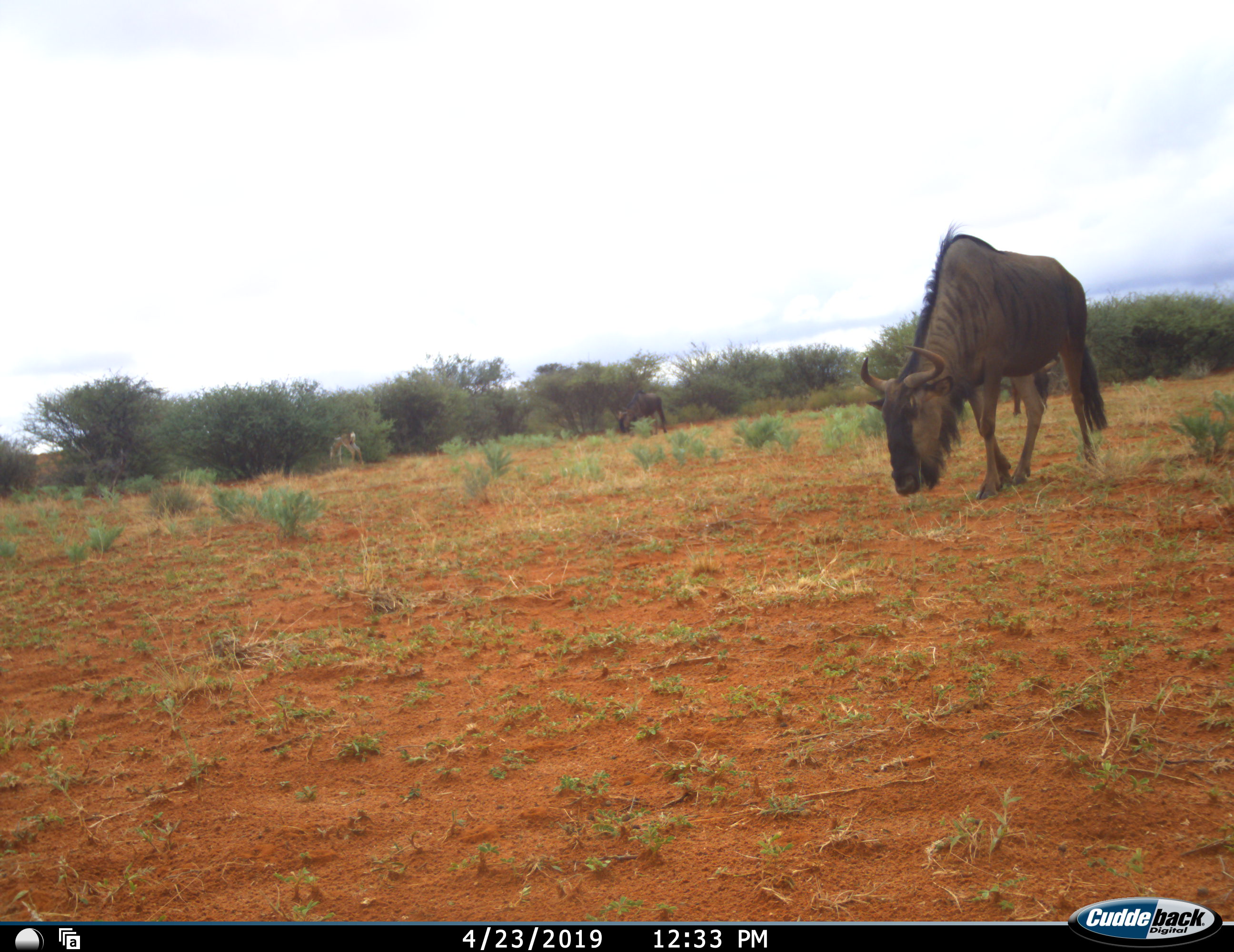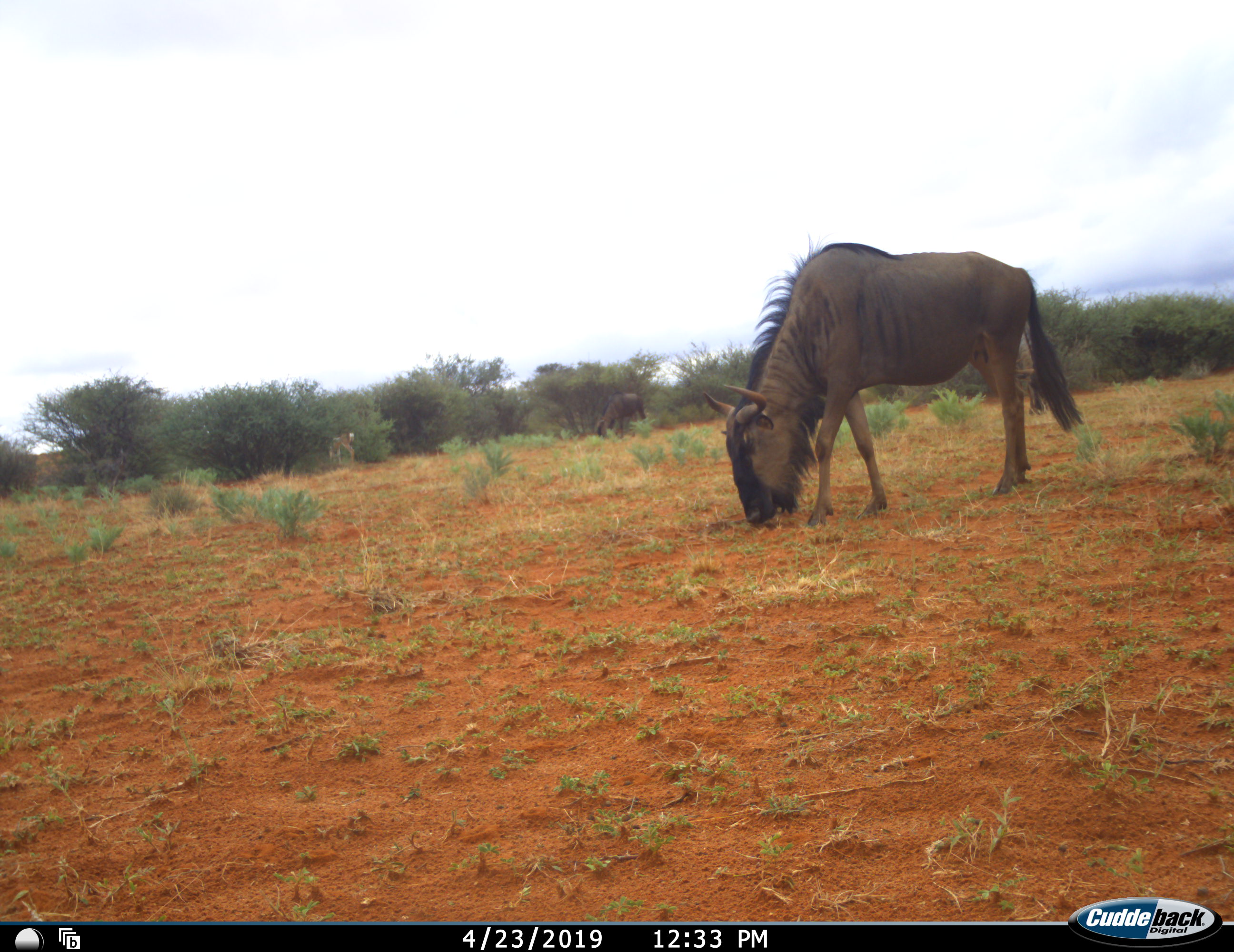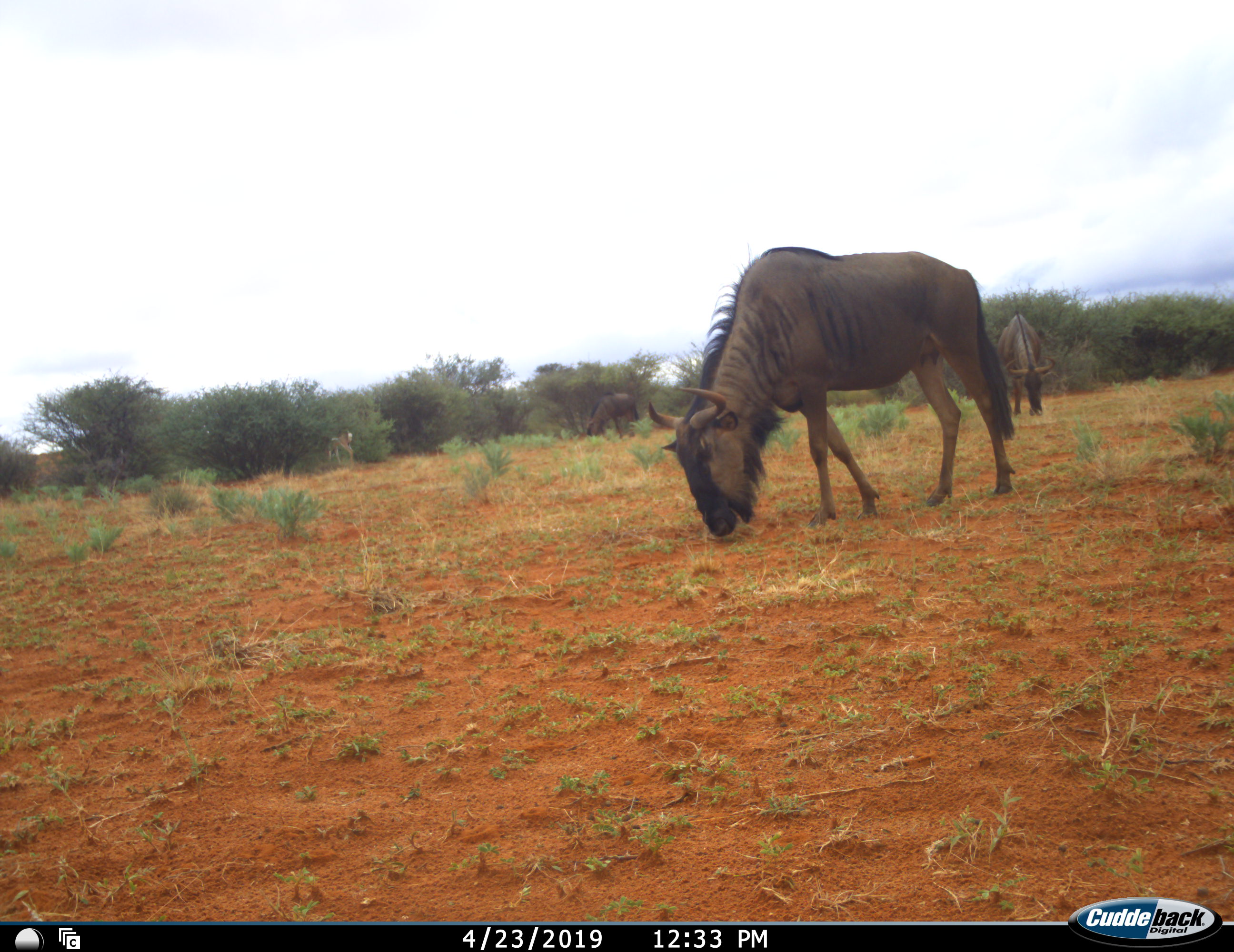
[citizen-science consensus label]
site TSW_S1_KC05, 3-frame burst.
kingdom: Animalia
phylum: Chordata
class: Mammalia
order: Artiodactyla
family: Bovidae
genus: Connochaetes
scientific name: Connochaetes taurinus taurinus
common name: blue wildebeest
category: wildebeestblue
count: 3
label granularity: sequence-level